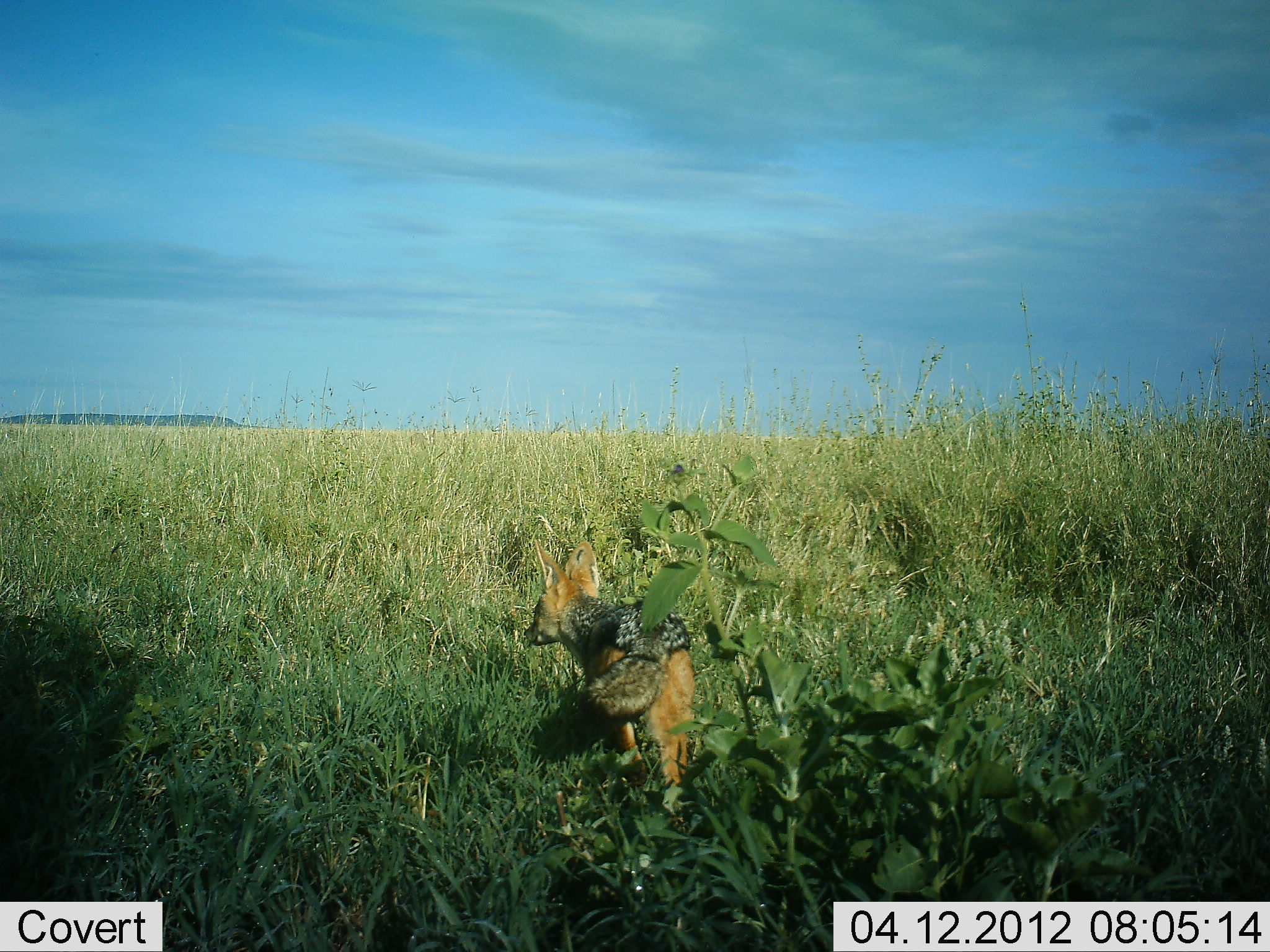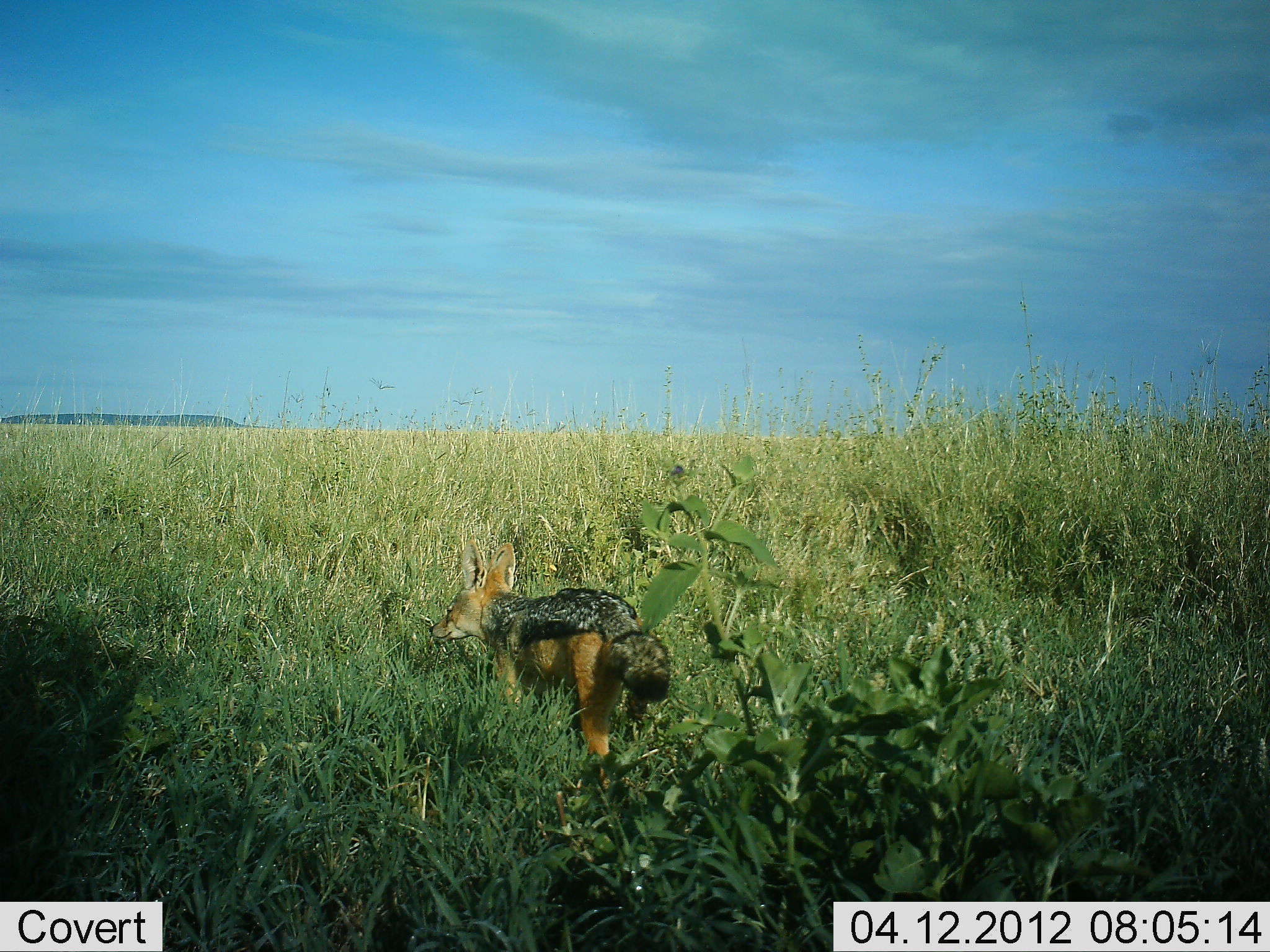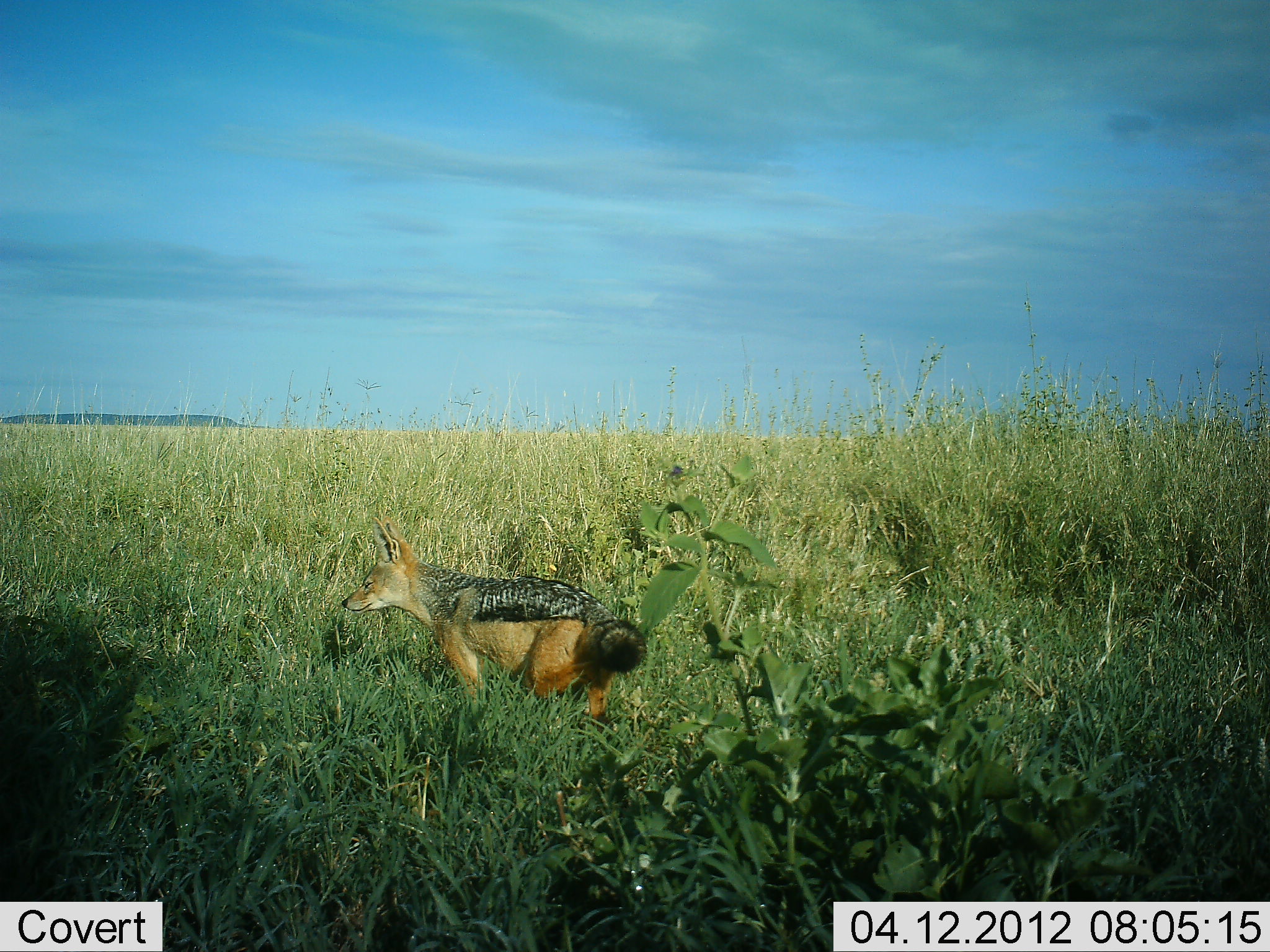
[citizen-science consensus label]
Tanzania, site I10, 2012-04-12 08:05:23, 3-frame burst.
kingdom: Animalia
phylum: Chordata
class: Mammalia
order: Carnivora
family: Canidae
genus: Lupulella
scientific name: Lupulella mesomelas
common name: black-backed jackal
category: jackal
Jackal (black-backed jackal) (Lupulella mesomelas), count 1. Behavior (volunteer vote fractions): standing 0%, resting 0%, moving 100%, interacting 0%. Young present (vote fraction): 0%. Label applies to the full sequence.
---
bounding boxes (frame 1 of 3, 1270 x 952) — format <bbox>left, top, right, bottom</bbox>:
animal: <bbox>521, 539, 697, 829</bbox>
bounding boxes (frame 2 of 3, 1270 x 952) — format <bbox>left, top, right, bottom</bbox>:
animal: <bbox>428, 535, 673, 797</bbox>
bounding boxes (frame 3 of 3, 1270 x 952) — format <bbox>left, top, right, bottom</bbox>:
animal: <bbox>340, 515, 649, 723</bbox>